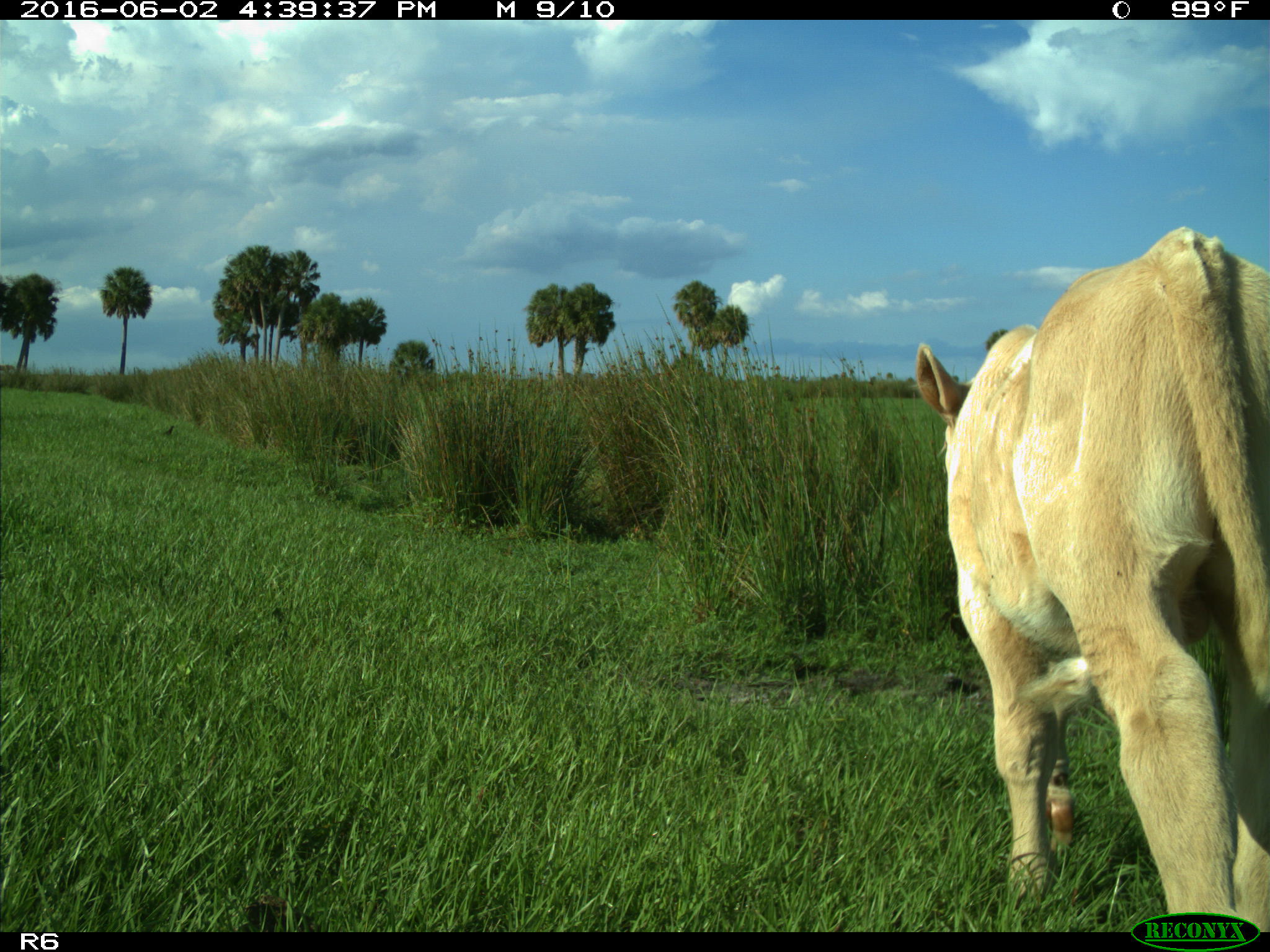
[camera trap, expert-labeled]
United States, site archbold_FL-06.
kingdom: Animalia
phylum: Chordata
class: Mammalia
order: Artiodactyla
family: Bovidae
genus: Bos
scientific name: Bos taurus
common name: domestic cow